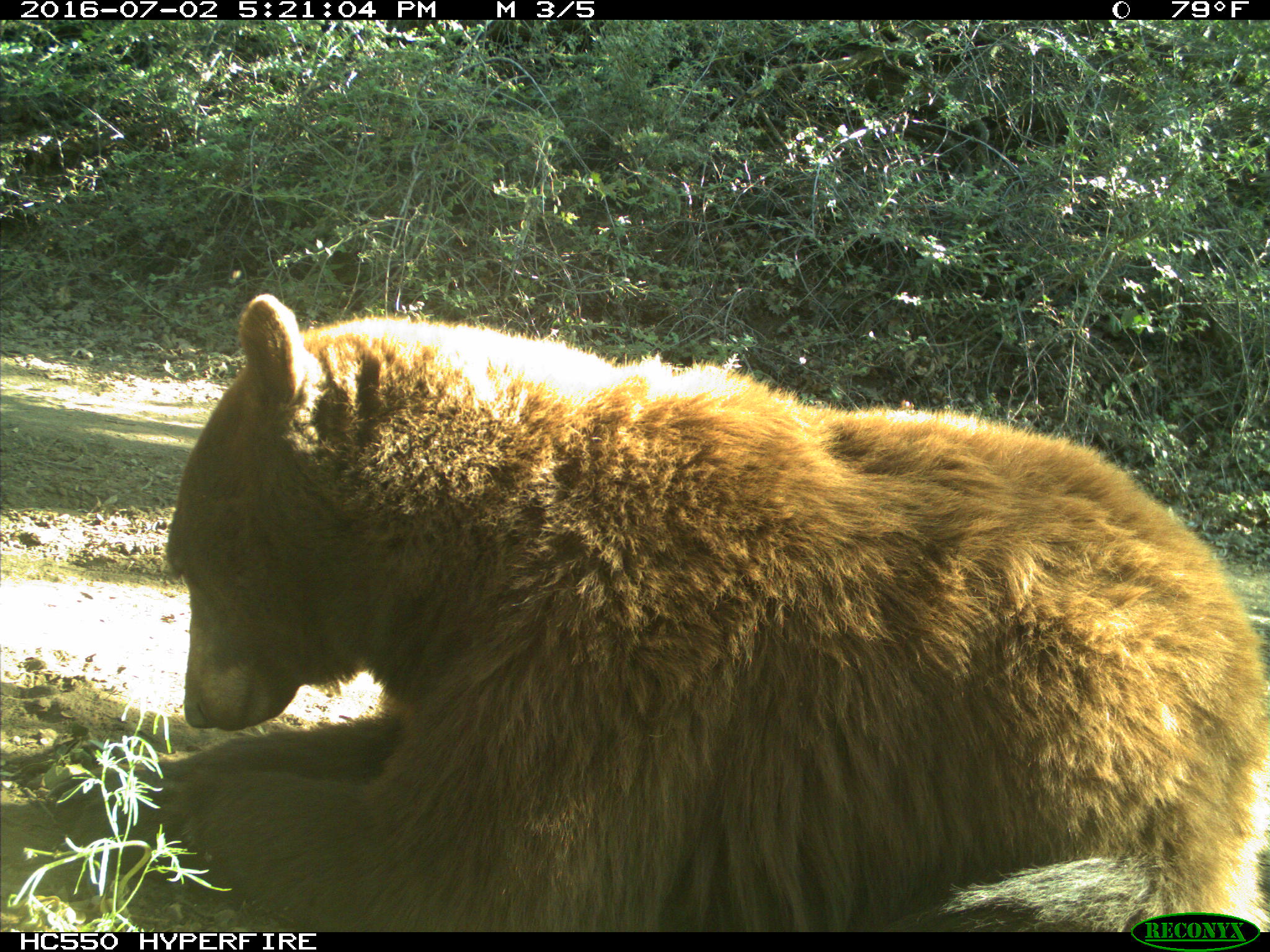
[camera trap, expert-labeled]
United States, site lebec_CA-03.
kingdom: Animalia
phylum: Chordata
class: Mammalia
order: Carnivora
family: Ursidae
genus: Ursus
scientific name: Ursus americanus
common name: american black bear